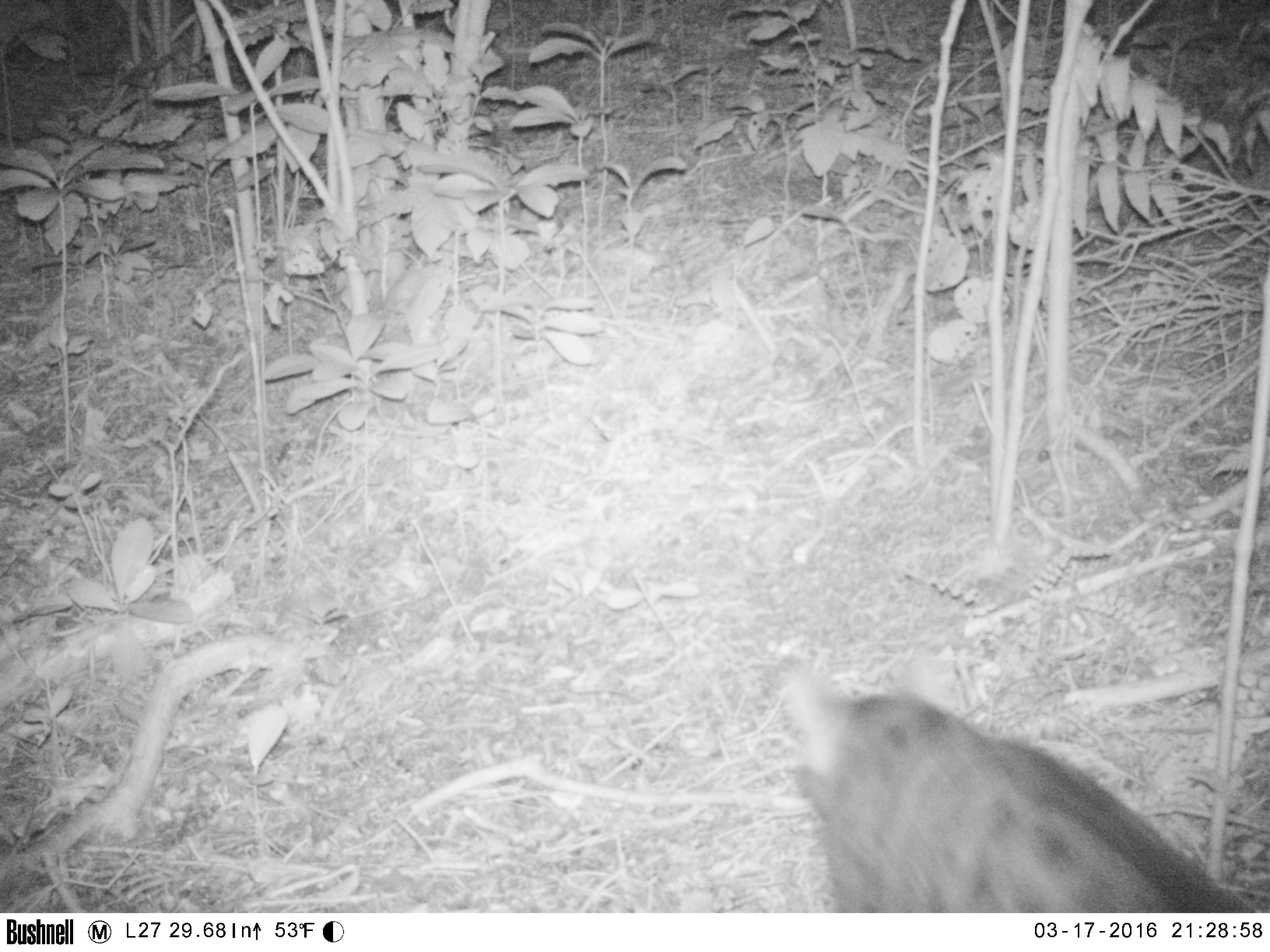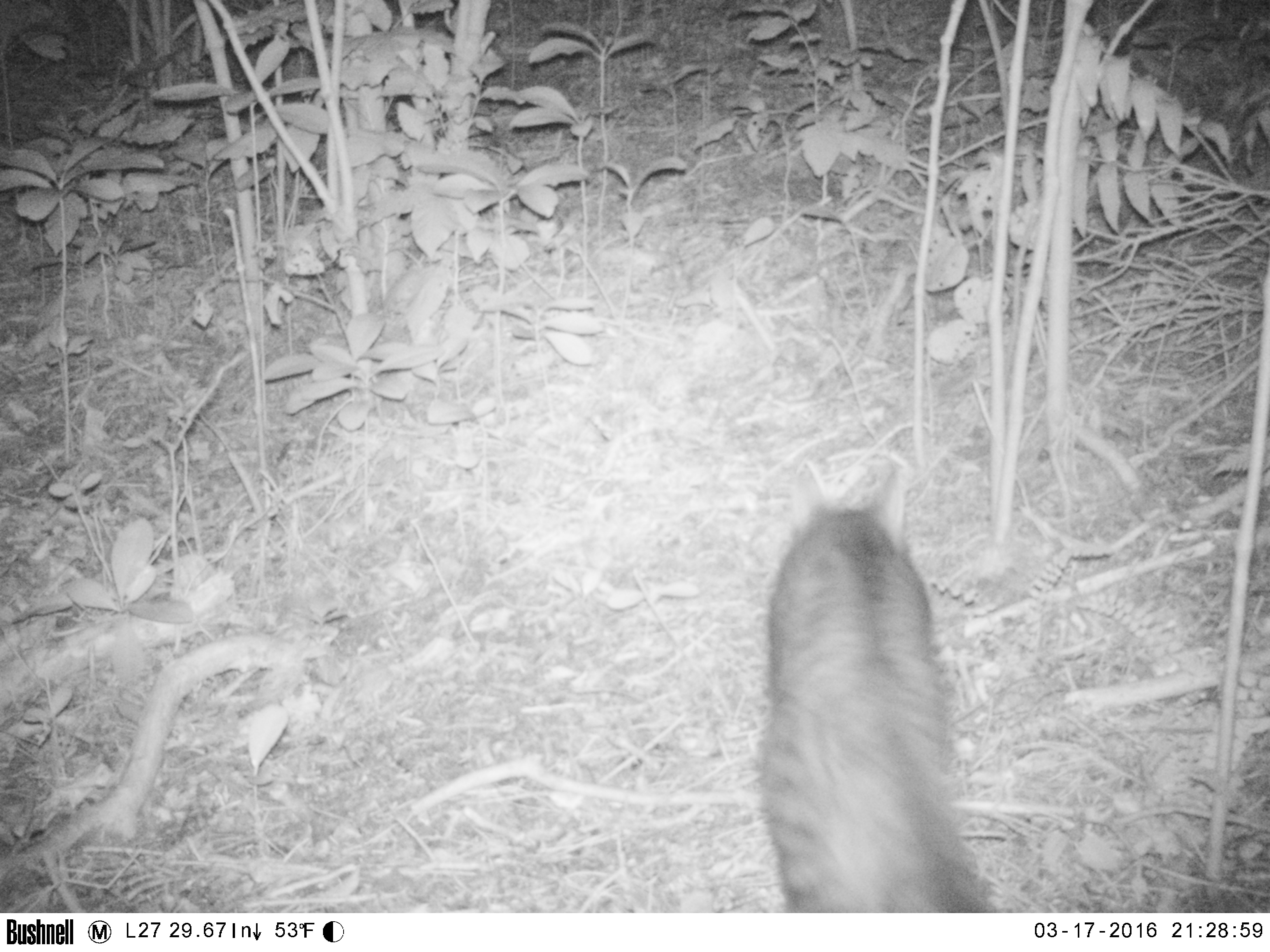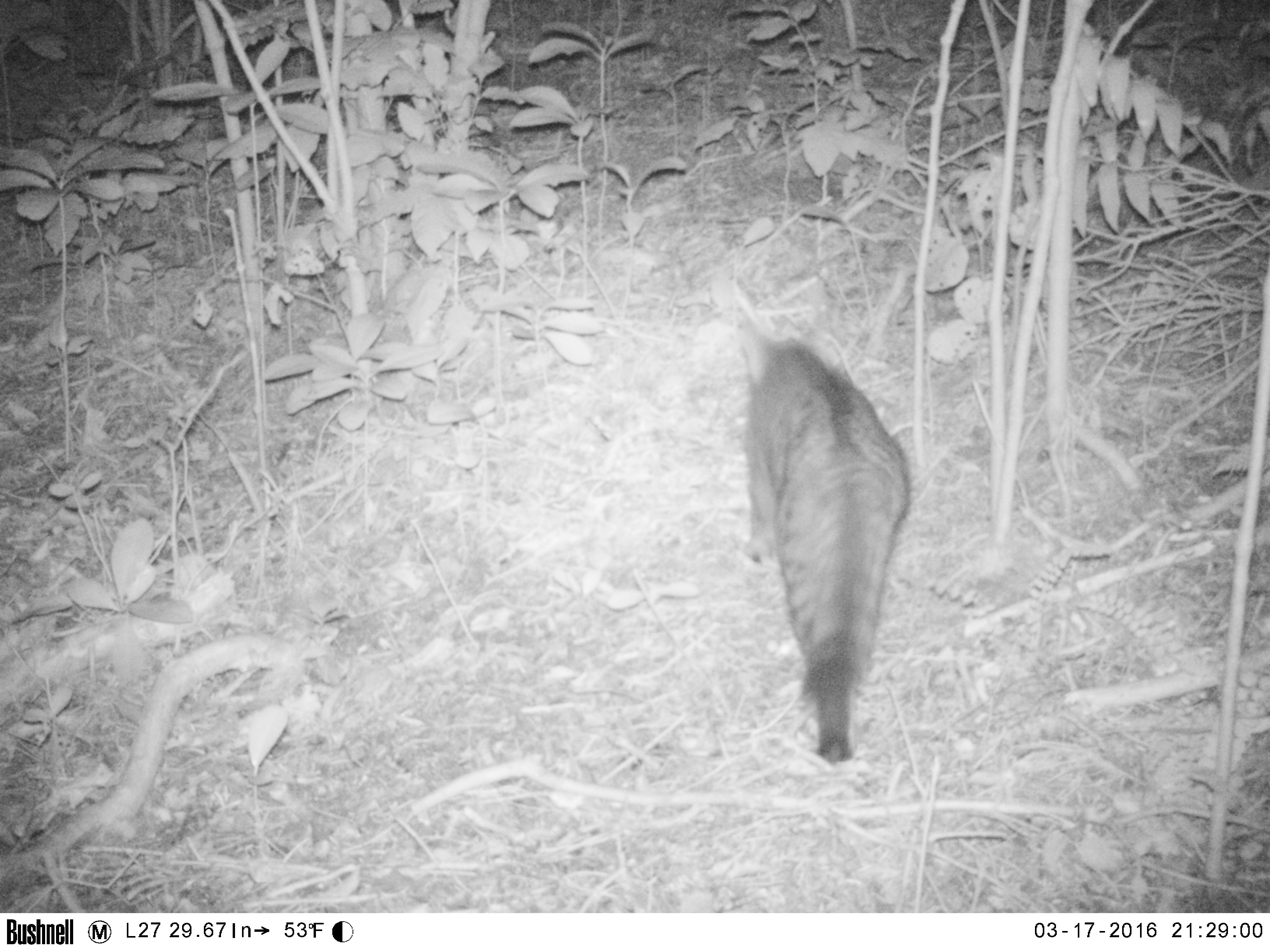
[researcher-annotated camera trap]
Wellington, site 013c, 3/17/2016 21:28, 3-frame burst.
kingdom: Animalia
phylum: Chordata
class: Mammalia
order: Carnivora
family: Felidae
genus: Felis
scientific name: Felis catus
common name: cat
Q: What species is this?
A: Cat (Felis catus).